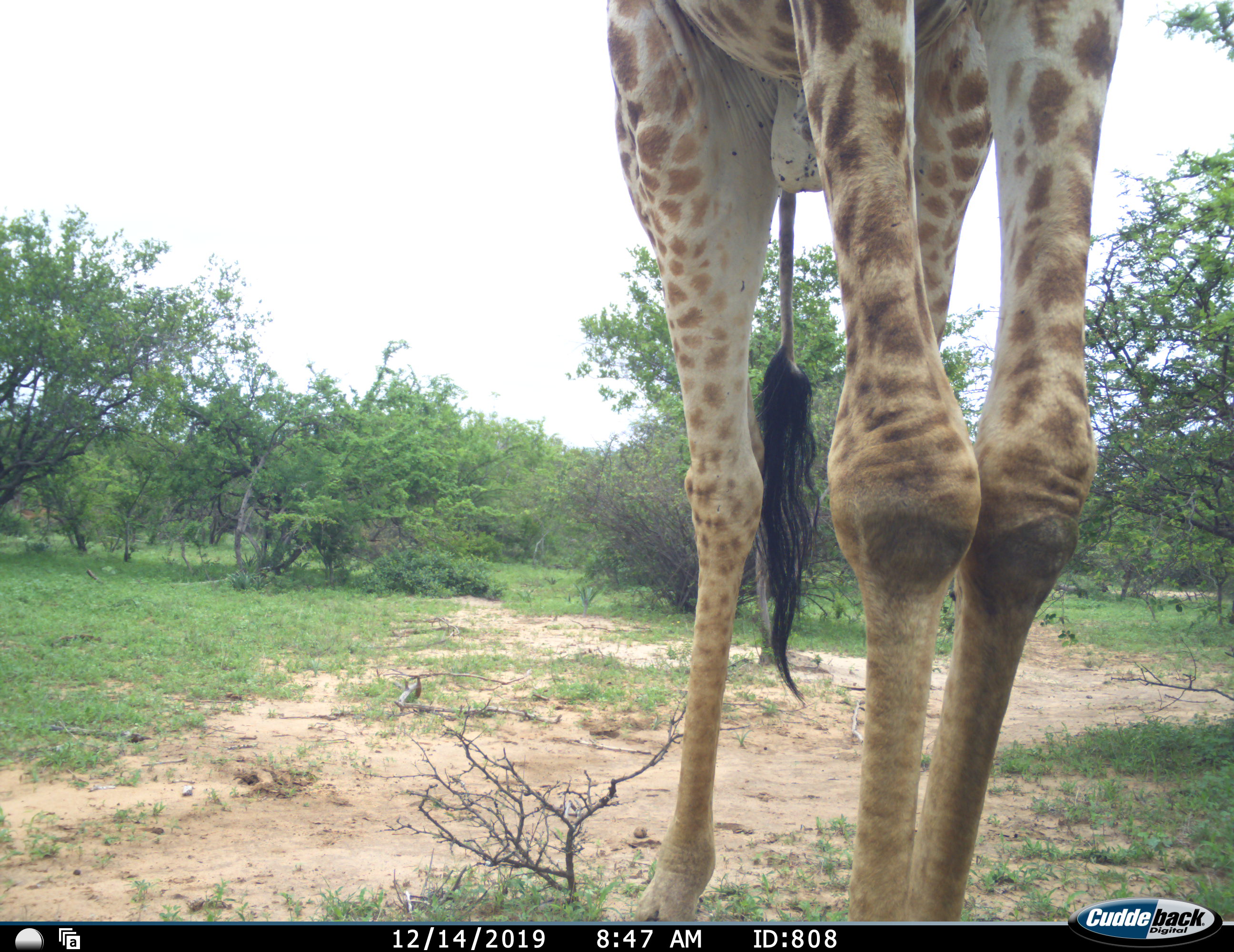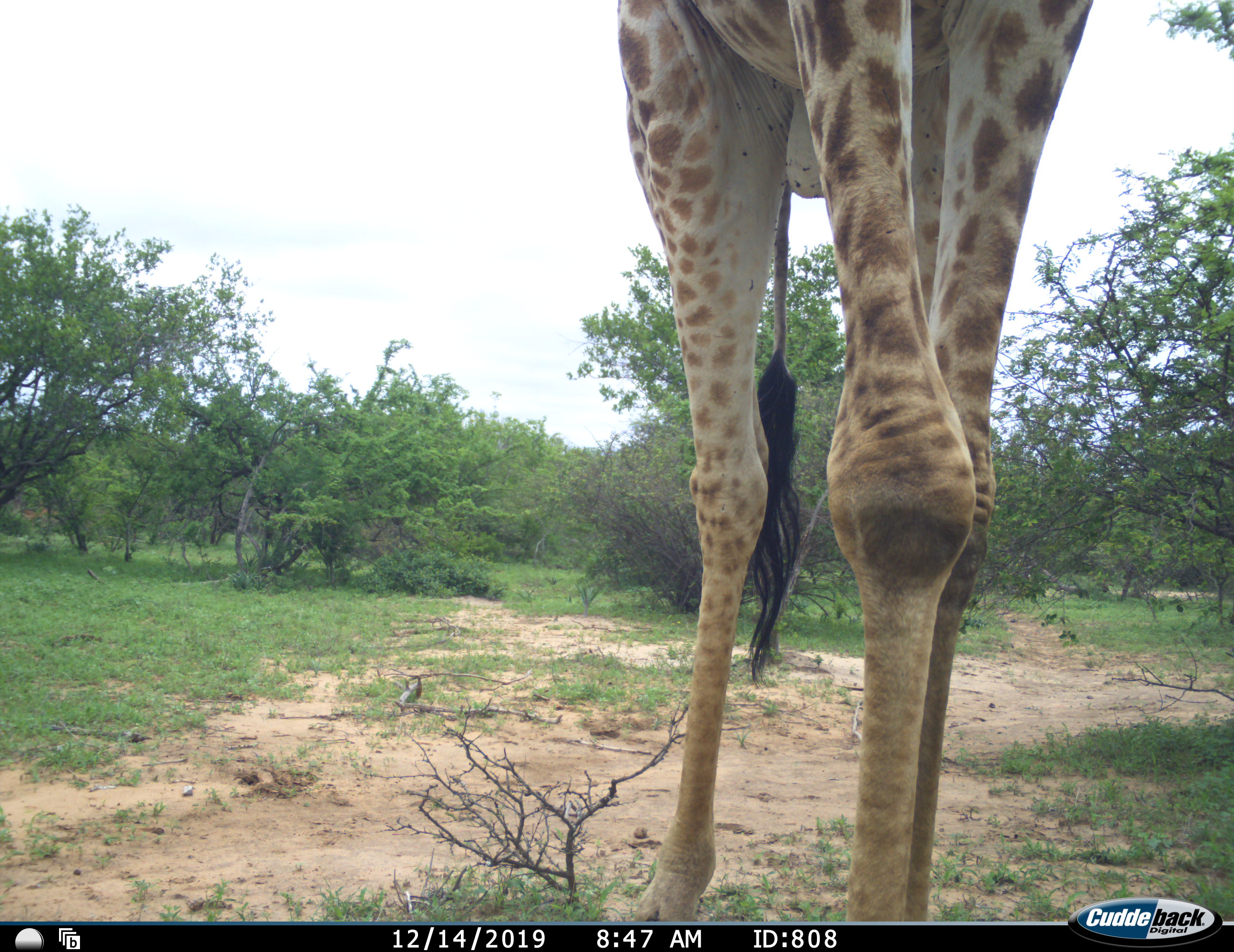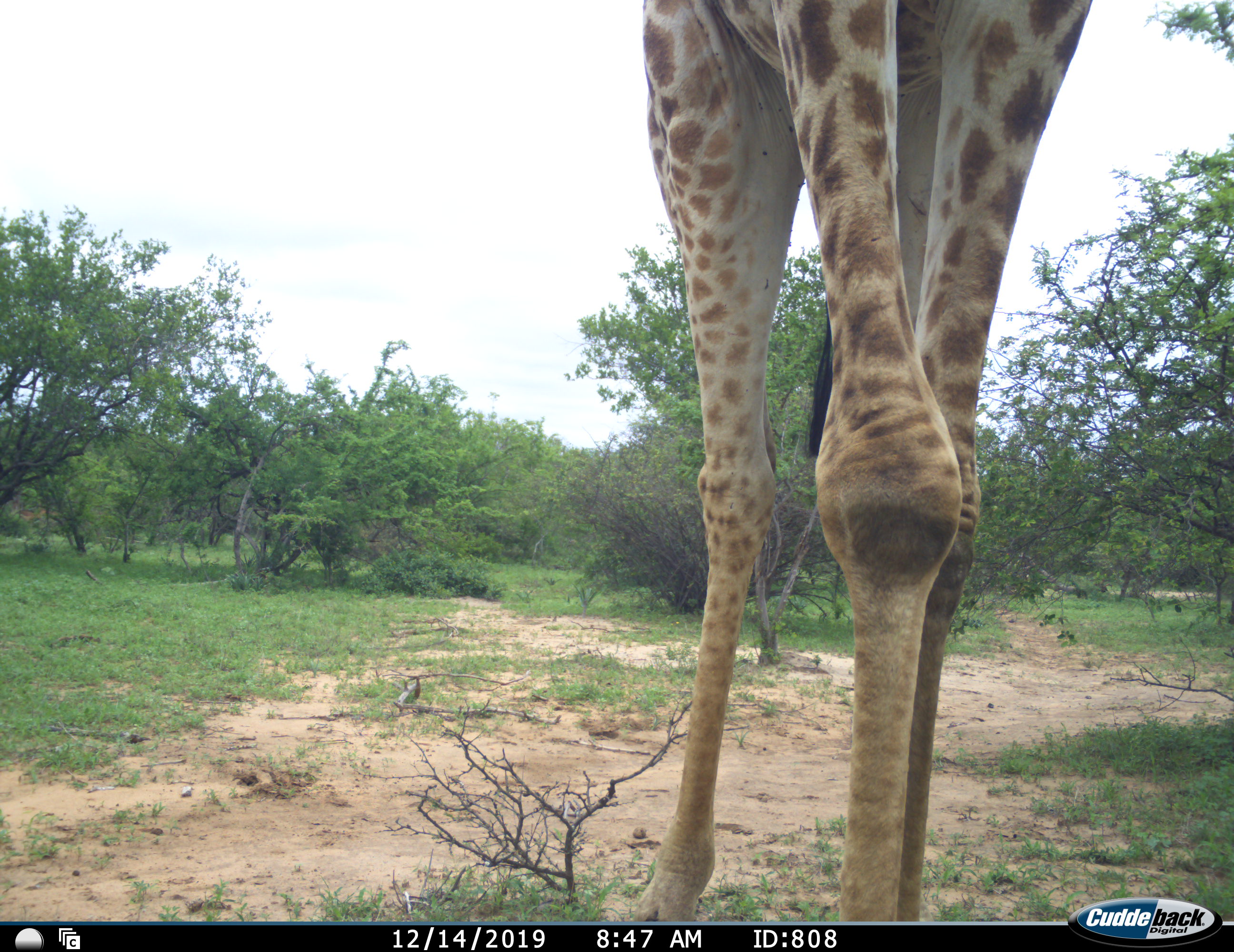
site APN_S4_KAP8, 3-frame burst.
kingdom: Animalia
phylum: Chordata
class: Mammalia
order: Artiodactyla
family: Giraffidae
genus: Giraffa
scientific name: Giraffa camelopardalis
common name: giraffe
Giraffe (Giraffa camelopardalis), count 1. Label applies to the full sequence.